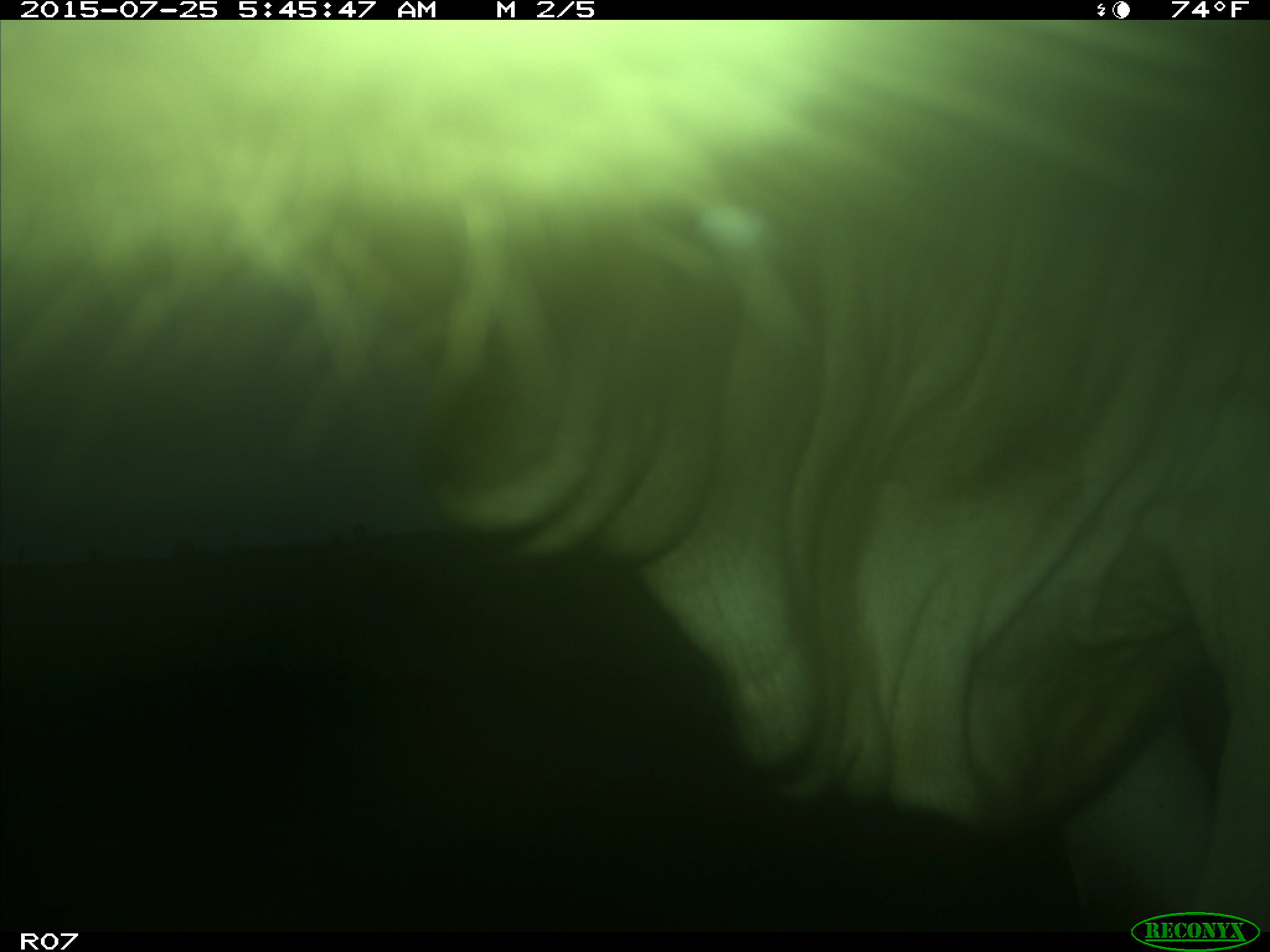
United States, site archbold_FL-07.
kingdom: Animalia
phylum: Chordata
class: Mammalia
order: Artiodactyla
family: Bovidae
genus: Bos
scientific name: Bos taurus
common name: domestic cow